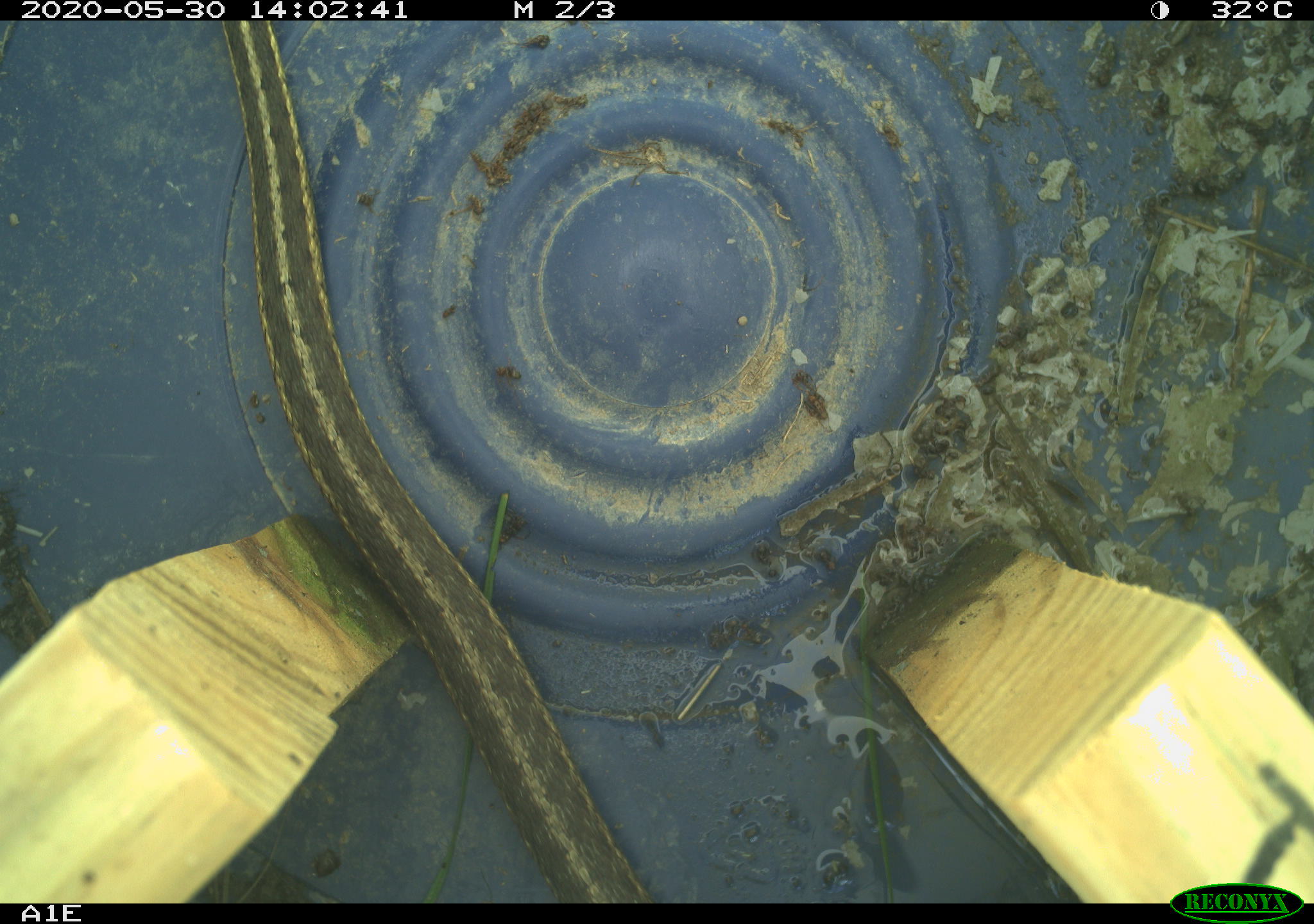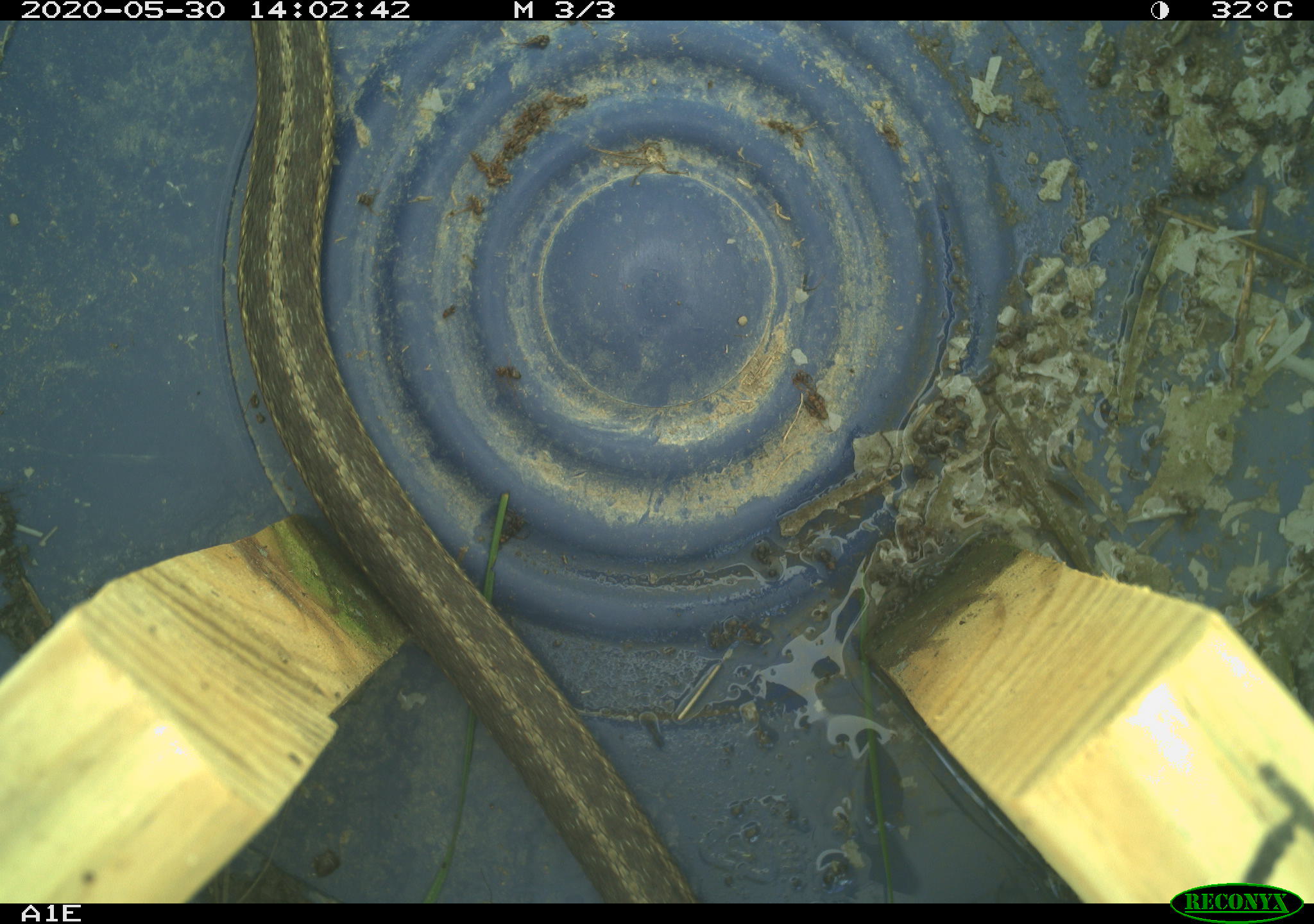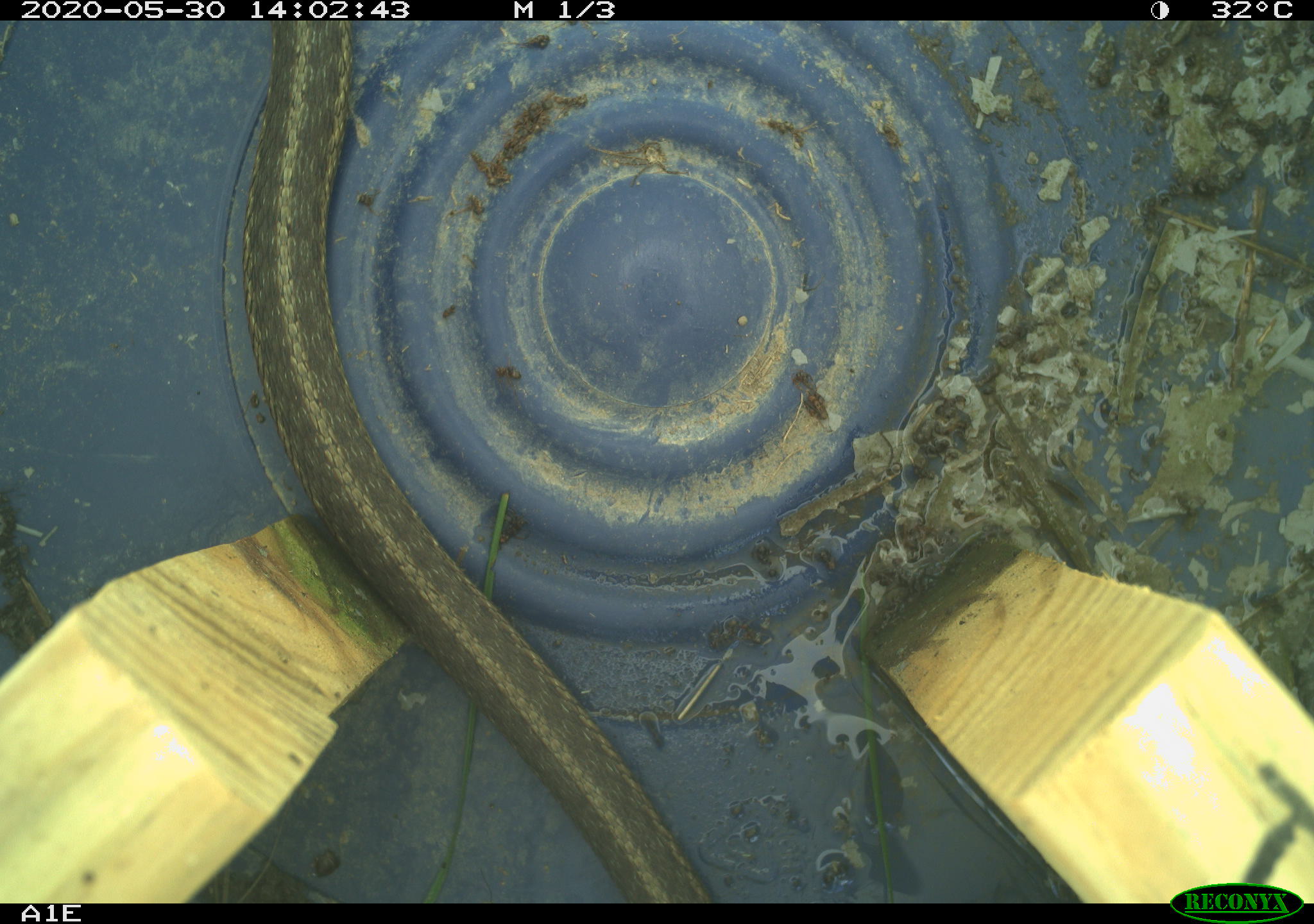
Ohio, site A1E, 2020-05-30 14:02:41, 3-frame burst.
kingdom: Animalia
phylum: Chordata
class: Reptilia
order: Squamata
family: Colubridae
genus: Thamnophis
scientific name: Thamnophis sirtalis sirtalis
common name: eastern gartersnake